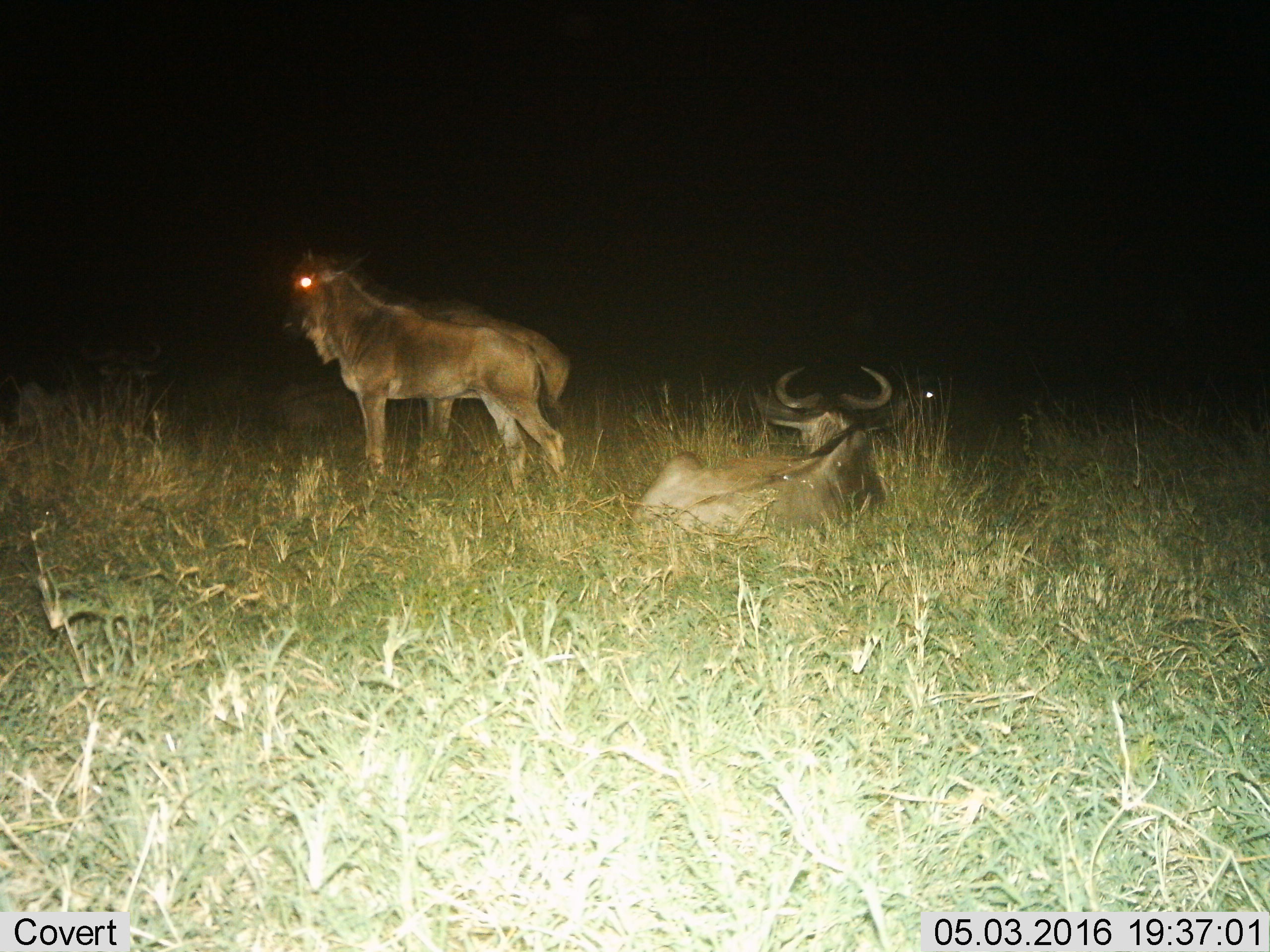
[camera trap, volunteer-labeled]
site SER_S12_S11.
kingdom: Animalia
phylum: Chordata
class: Mammalia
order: Artiodactyla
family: Bovidae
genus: Connochaetes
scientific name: Connochaetes taurinus taurinus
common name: blue wildebeest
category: wildebeestblue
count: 3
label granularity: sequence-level